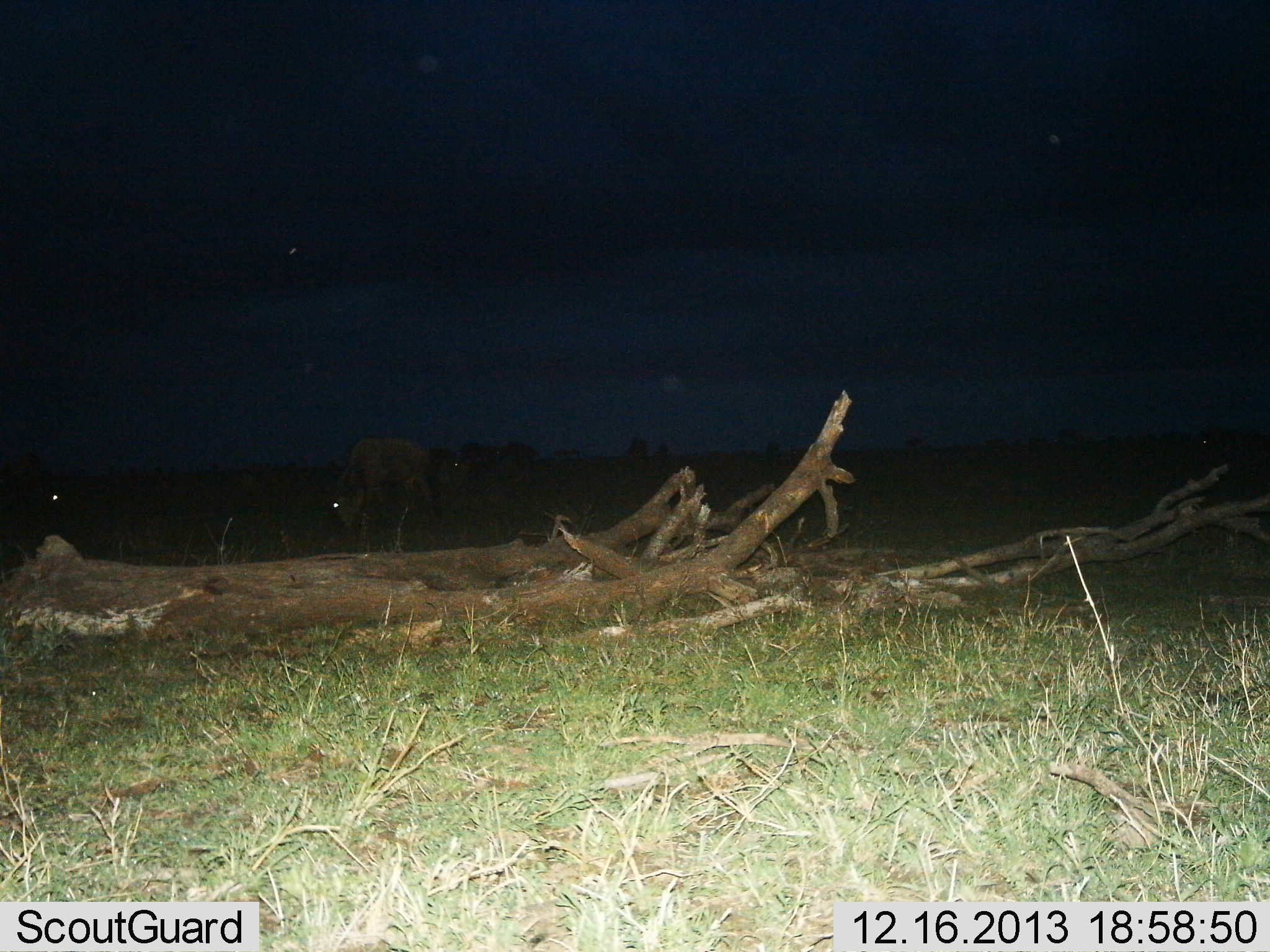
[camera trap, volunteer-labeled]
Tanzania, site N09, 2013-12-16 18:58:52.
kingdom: Animalia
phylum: Chordata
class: Mammalia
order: Artiodactyla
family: Bovidae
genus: Connochaetes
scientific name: Connochaetes taurinus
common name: blue wildebeest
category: wildebeest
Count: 3.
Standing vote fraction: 40%.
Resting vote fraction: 0%.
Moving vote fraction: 10%.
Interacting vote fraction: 0%.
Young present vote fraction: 0%.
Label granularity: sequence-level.